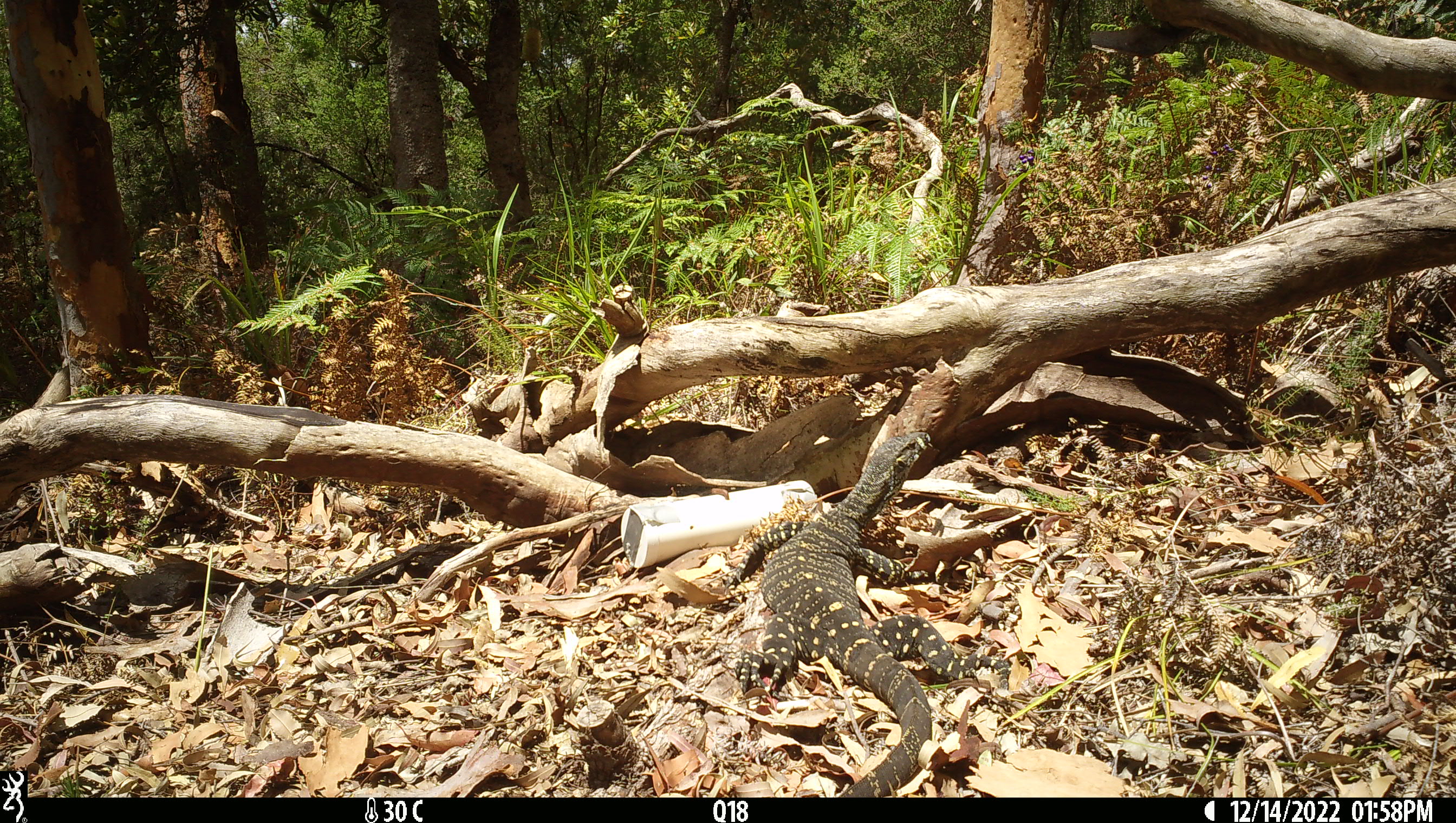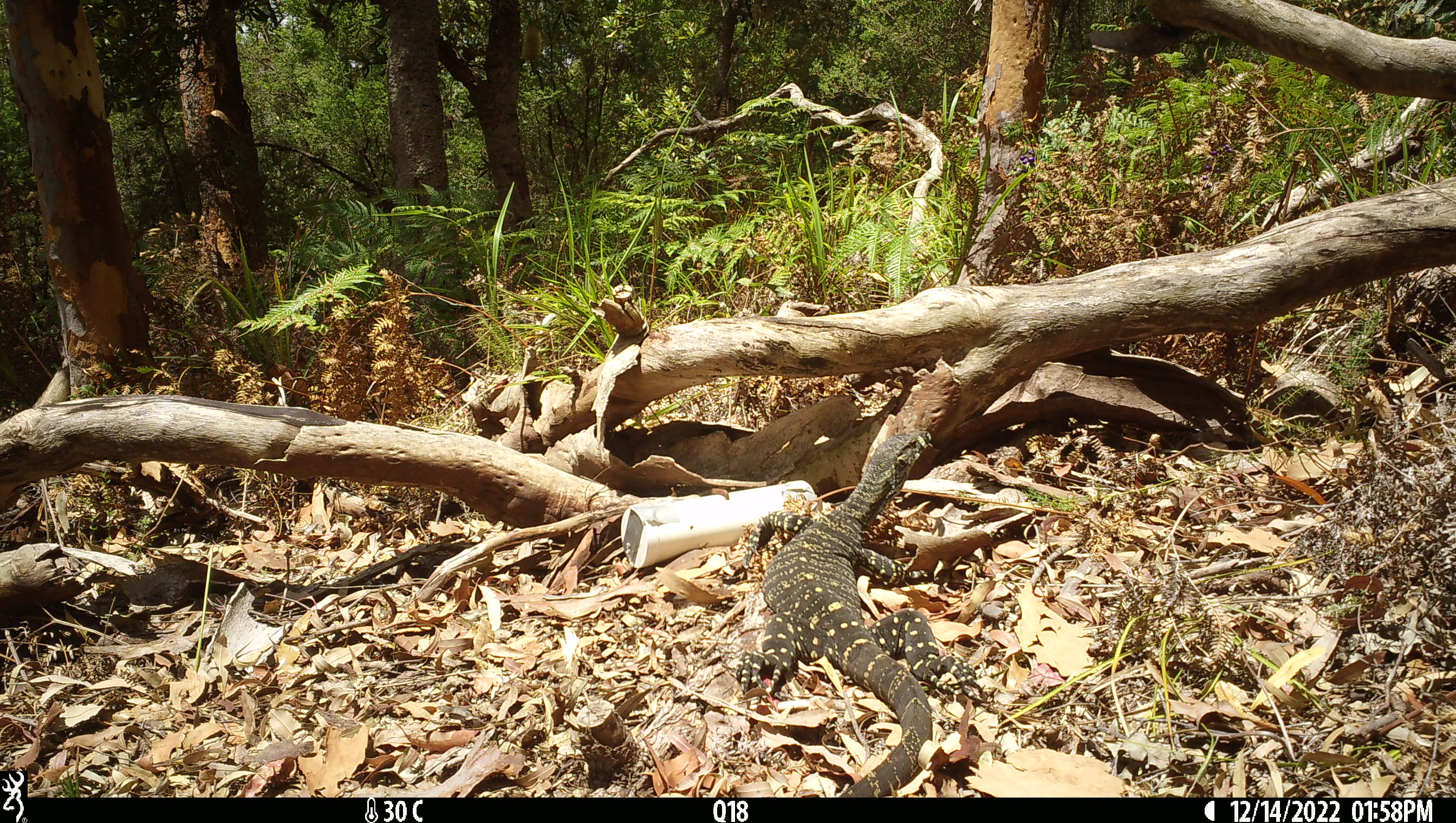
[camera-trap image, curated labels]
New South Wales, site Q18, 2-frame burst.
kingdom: Animalia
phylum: Chordata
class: Reptilia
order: Squamata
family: Varanidae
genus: Varanus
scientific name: Varanus varius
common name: lace monitor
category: goanna